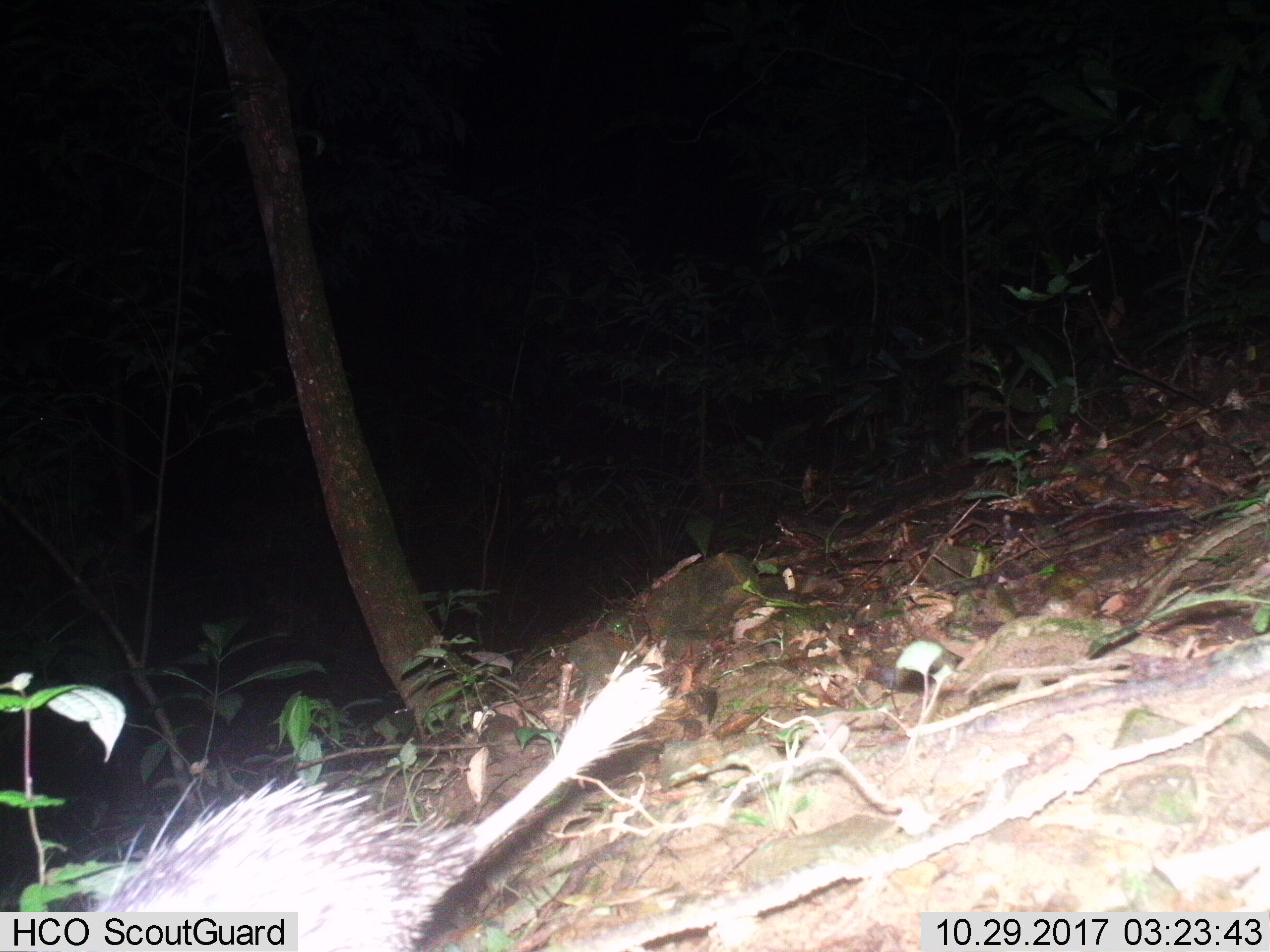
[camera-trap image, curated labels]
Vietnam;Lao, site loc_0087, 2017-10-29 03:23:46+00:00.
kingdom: Animalia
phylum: Chordata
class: Mammalia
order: Rodentia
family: Hystricidae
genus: Atherurus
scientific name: Atherurus macrourus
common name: asiatic brush-tailed porcupine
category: asiatic brush tailed porcupine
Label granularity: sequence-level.